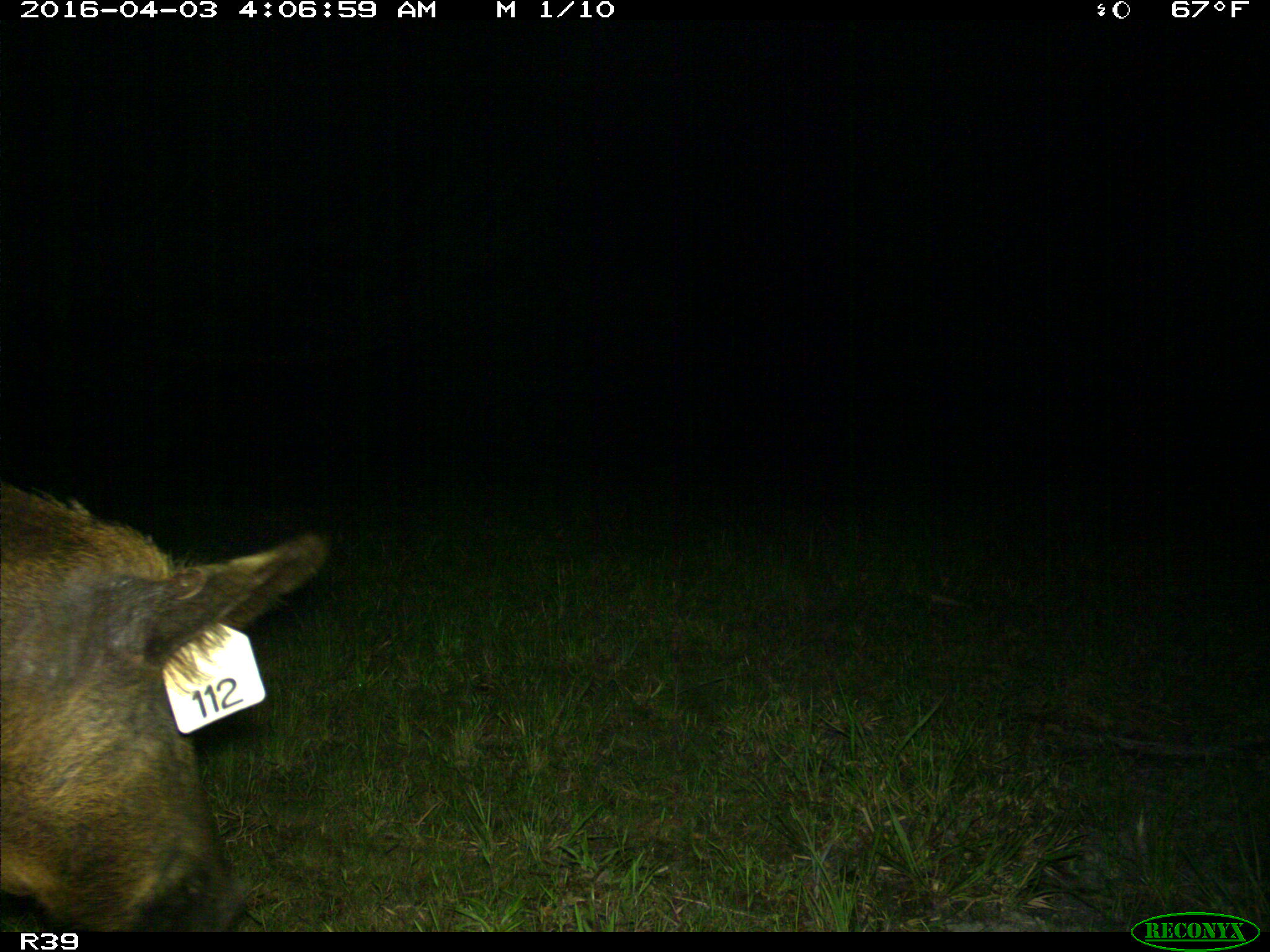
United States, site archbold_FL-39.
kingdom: Animalia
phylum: Chordata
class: Mammalia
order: Artiodactyla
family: Suidae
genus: Sus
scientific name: Sus scrofa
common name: wild boar